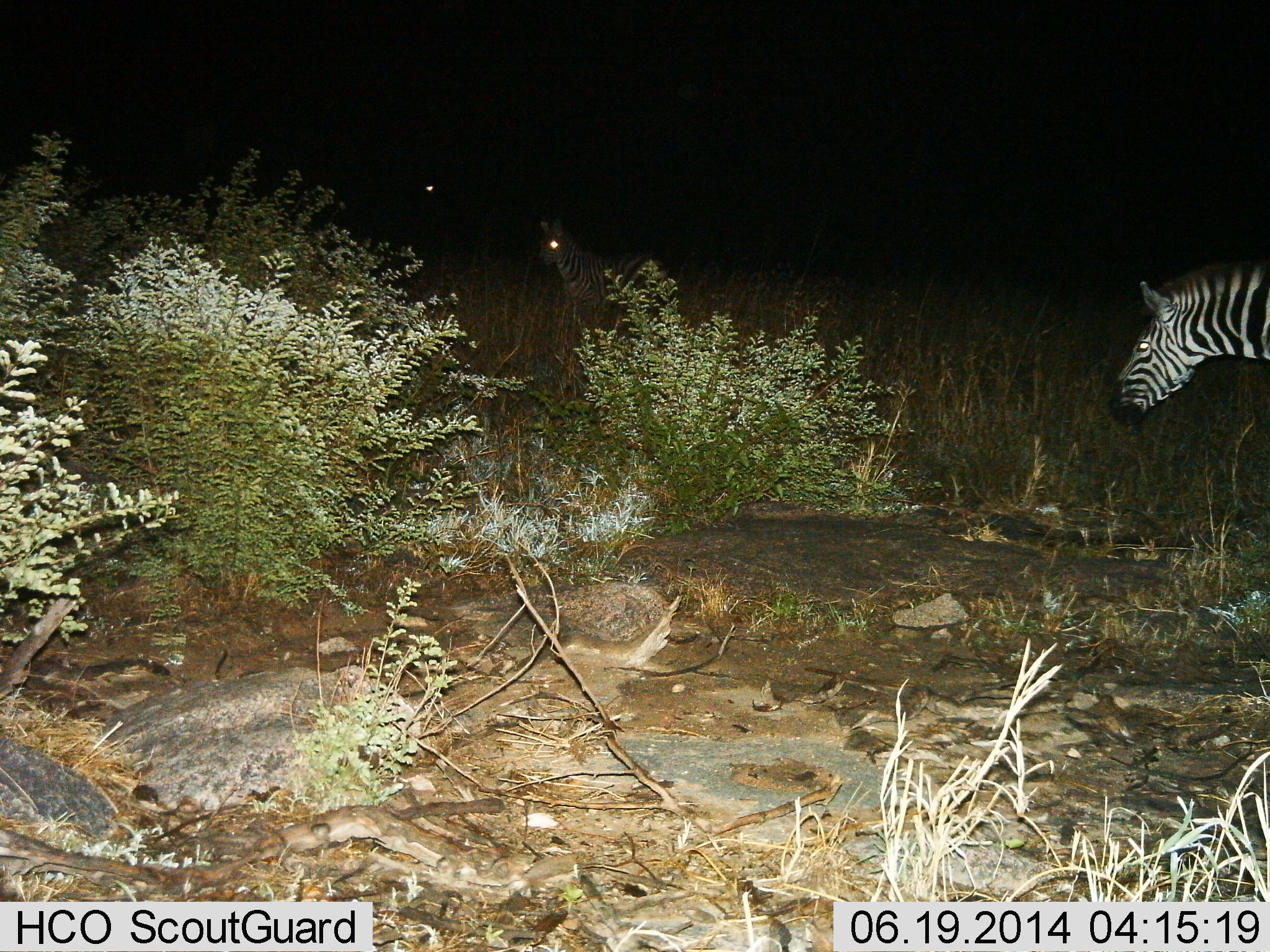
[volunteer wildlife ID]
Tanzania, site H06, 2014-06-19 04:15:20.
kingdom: Animalia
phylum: Chordata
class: Mammalia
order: Perissodactyla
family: Equidae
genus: Equus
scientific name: Equus quagga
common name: plains zebra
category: zebra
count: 2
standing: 60%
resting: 0%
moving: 60%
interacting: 0%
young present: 0%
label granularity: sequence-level